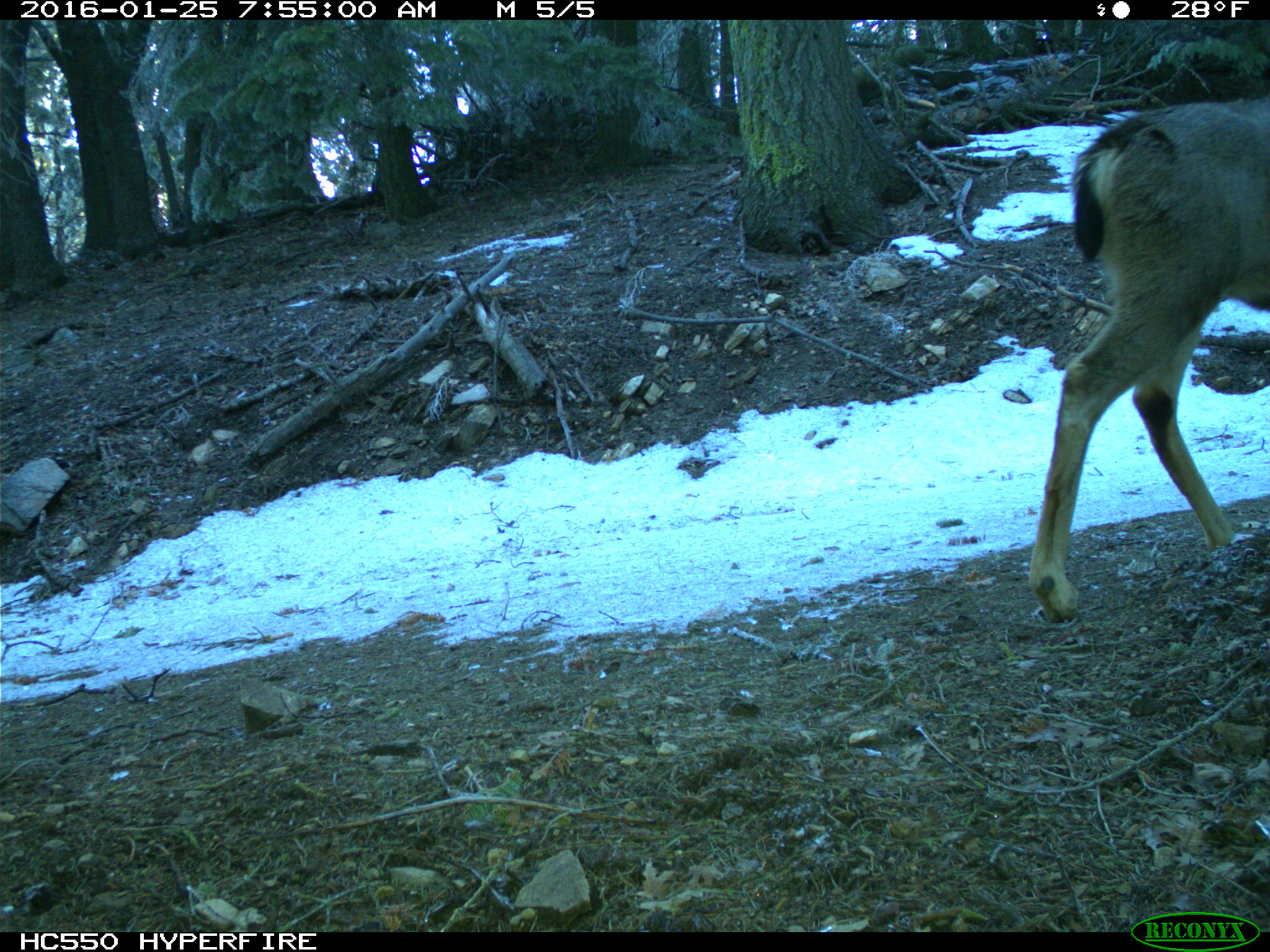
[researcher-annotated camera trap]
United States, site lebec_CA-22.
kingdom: Animalia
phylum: Chordata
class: Mammalia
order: Artiodactyla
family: Cervidae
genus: Odocoileus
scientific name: Odocoileus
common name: deer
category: unidentified deer